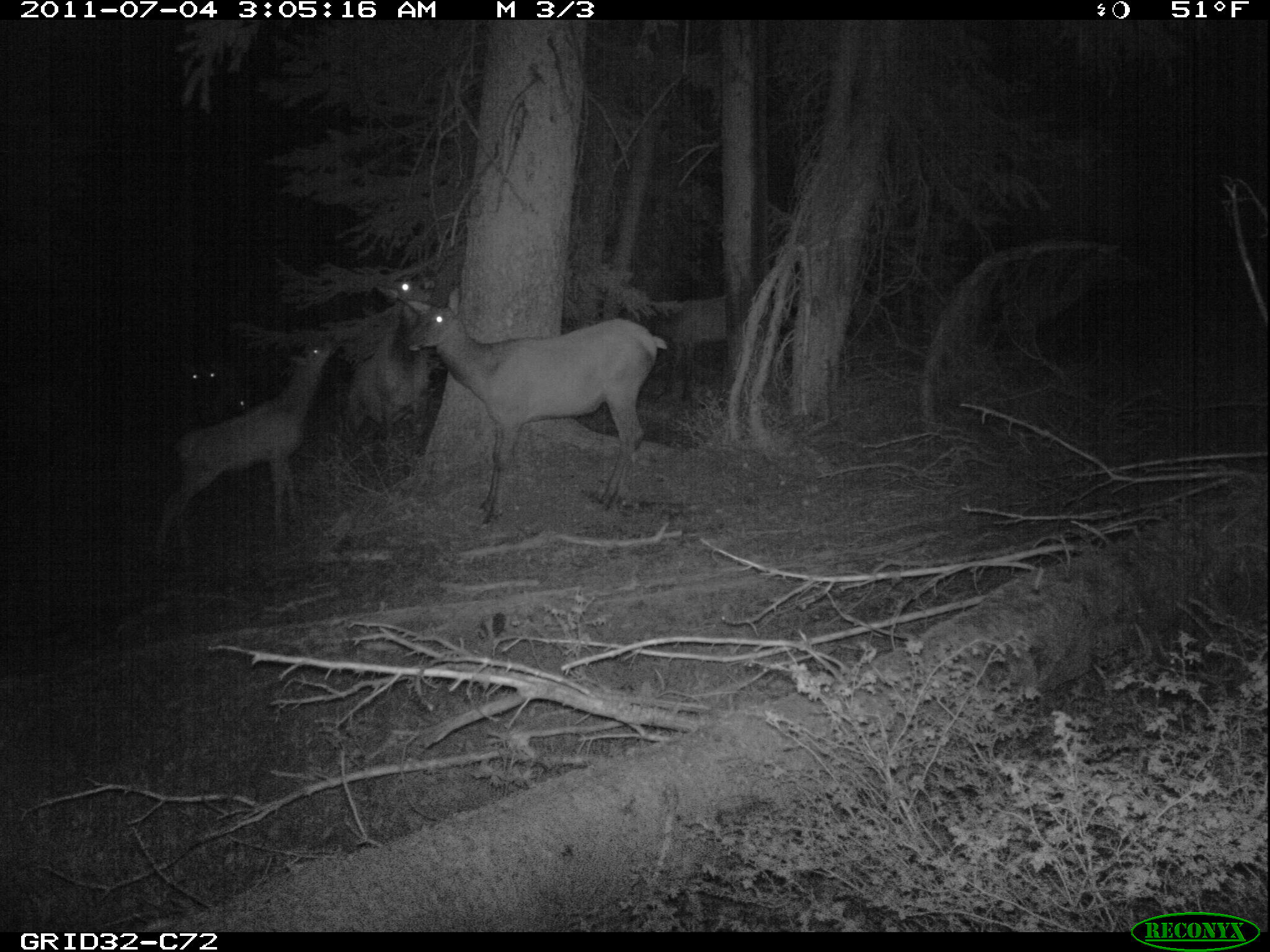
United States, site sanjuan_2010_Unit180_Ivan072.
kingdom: Animalia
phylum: Chordata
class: Mammalia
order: Artiodactyla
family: Cervidae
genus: Cervus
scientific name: Cervus elaphus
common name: red deer